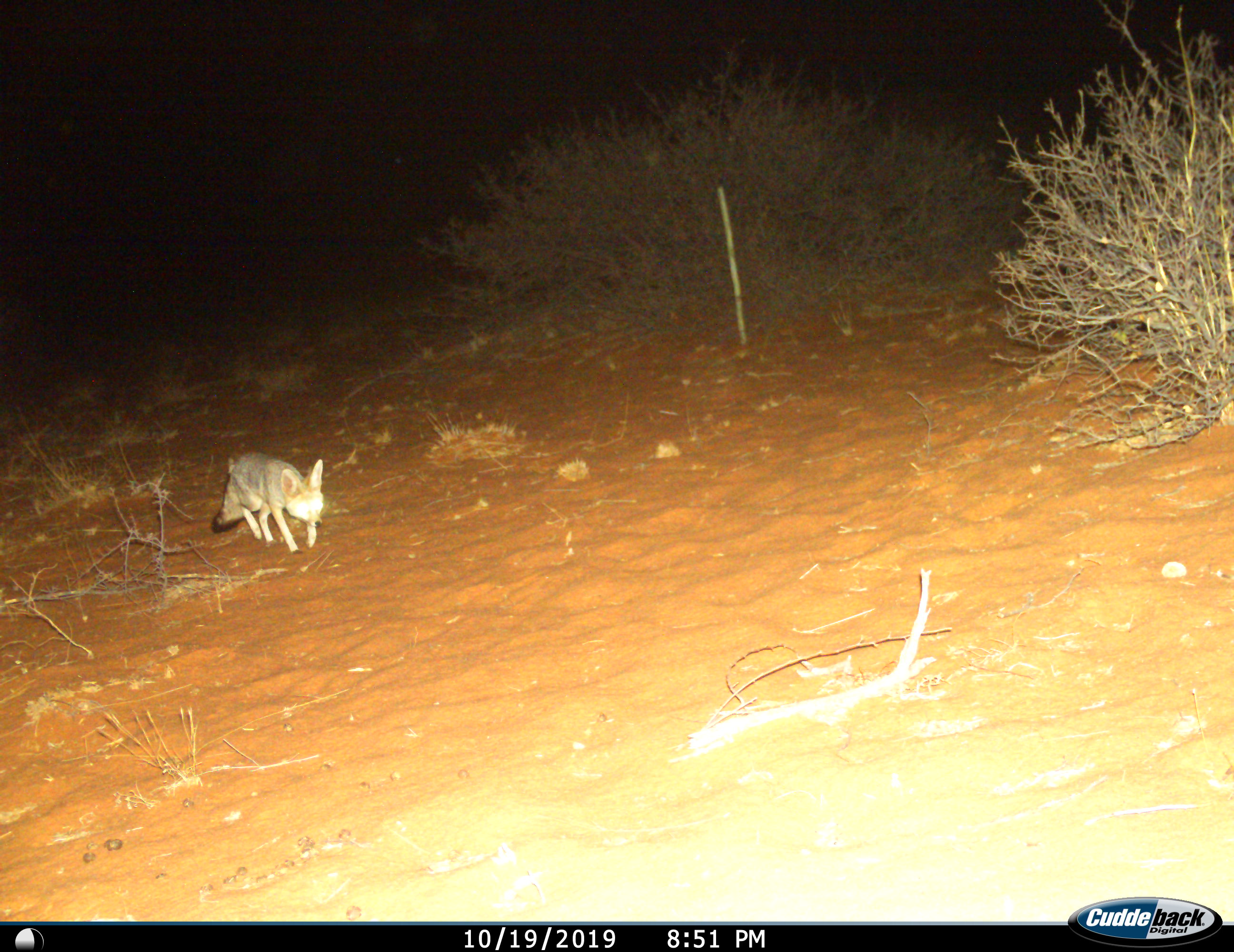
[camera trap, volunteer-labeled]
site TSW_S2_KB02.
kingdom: Animalia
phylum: Chordata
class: Mammalia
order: Carnivora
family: Canidae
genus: Vulpes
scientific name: Vulpes chama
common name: cape fox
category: foxcape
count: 1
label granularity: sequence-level